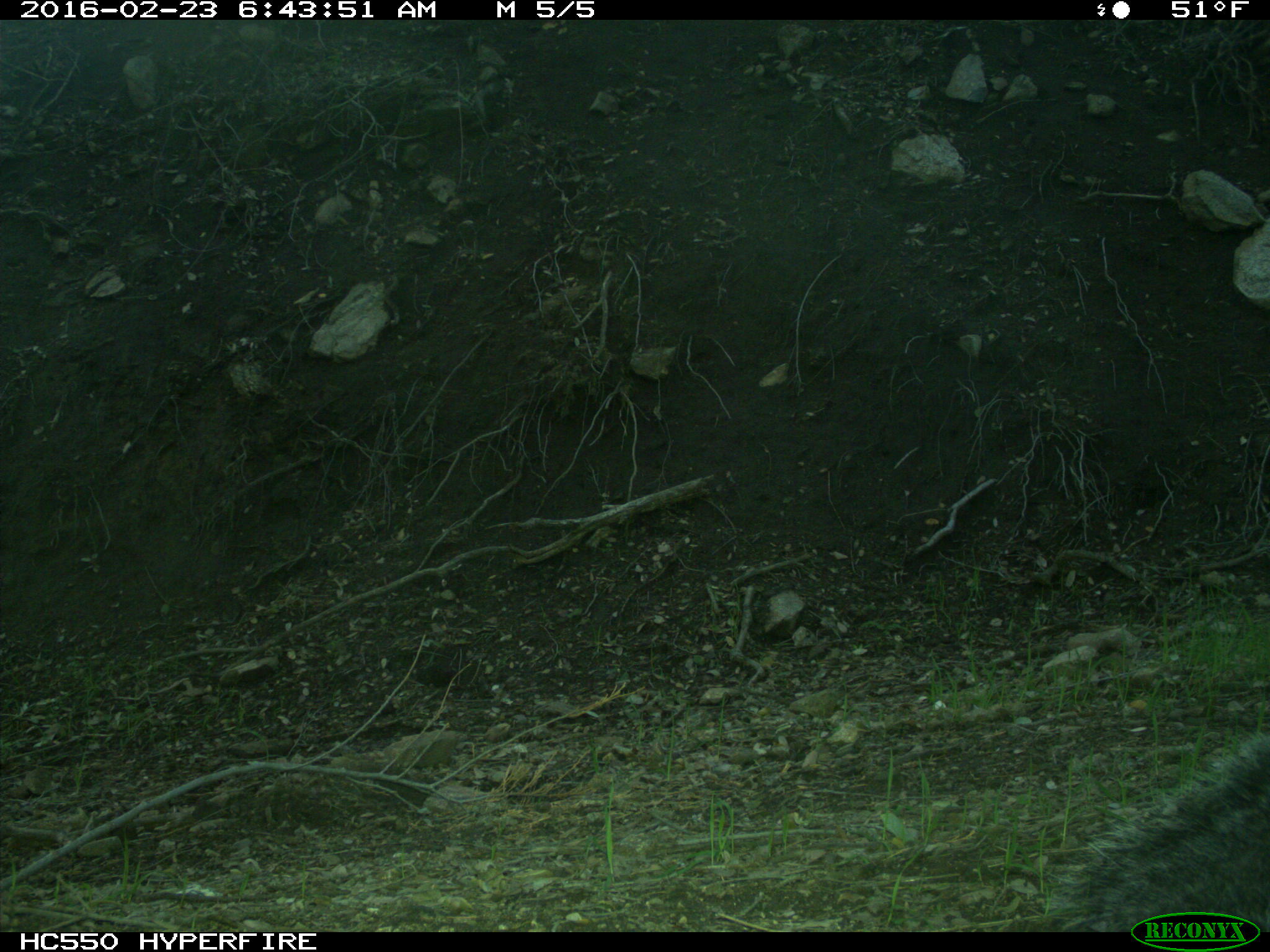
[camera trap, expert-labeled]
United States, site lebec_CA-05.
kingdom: Animalia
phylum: Chordata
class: Mammalia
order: Rodentia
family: Sciuridae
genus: Sciurus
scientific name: Sciurus carolinensis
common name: eastern gray squirrel